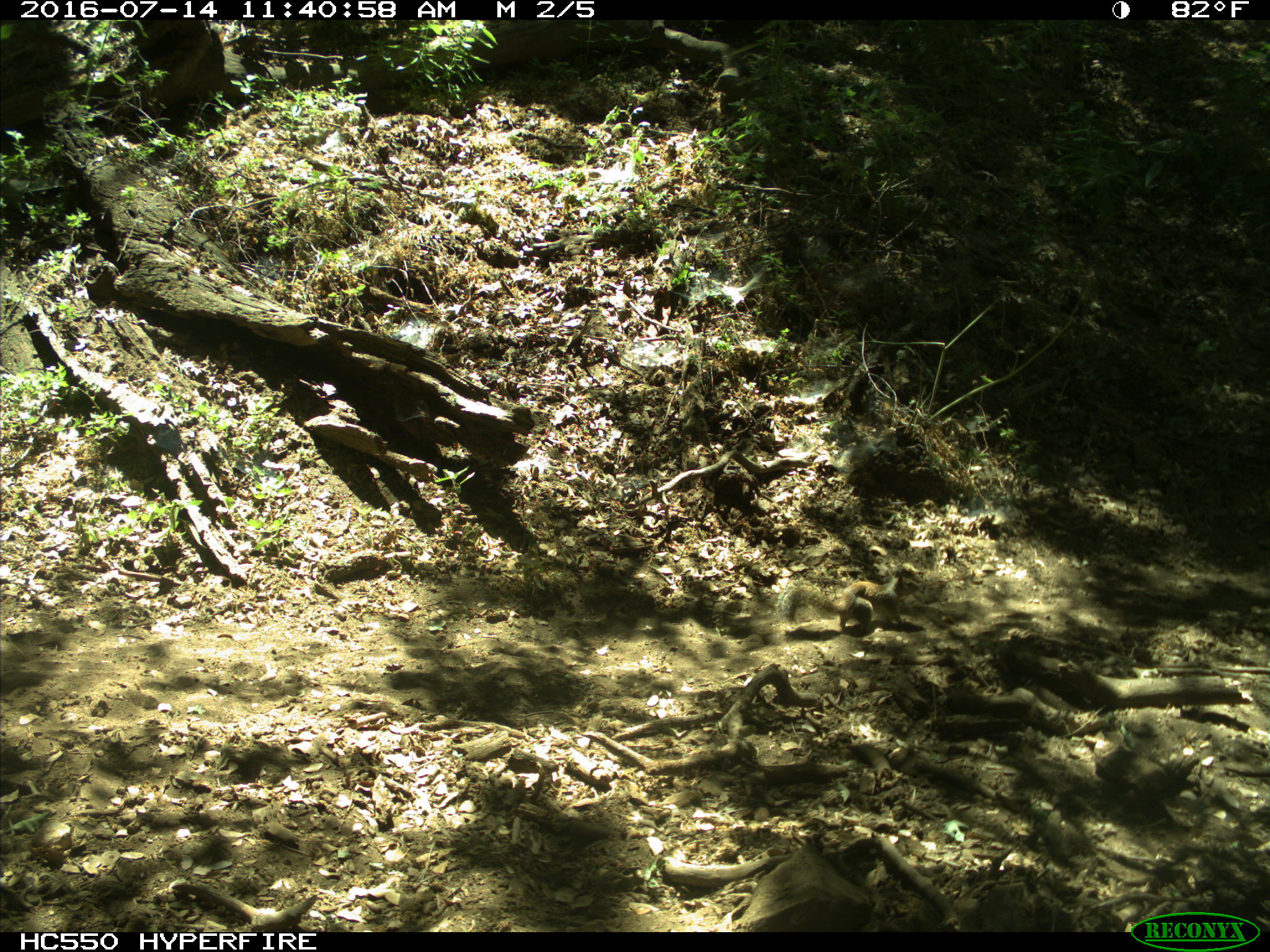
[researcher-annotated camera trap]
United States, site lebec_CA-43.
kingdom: Animalia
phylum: Chordata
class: Mammalia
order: Rodentia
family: Sciuridae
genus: Otospermophilus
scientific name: Otospermophilus beecheyi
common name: california ground squirrel